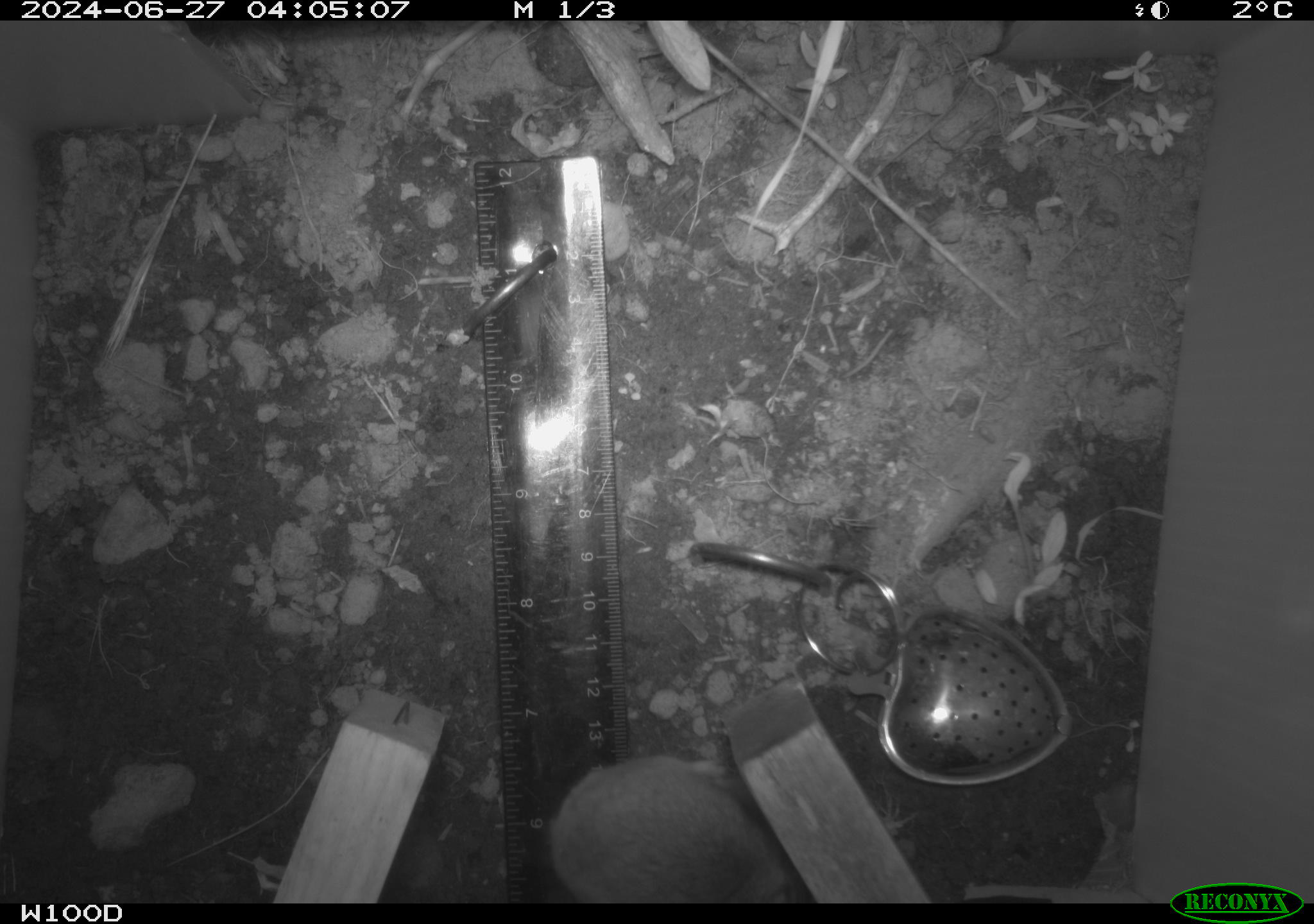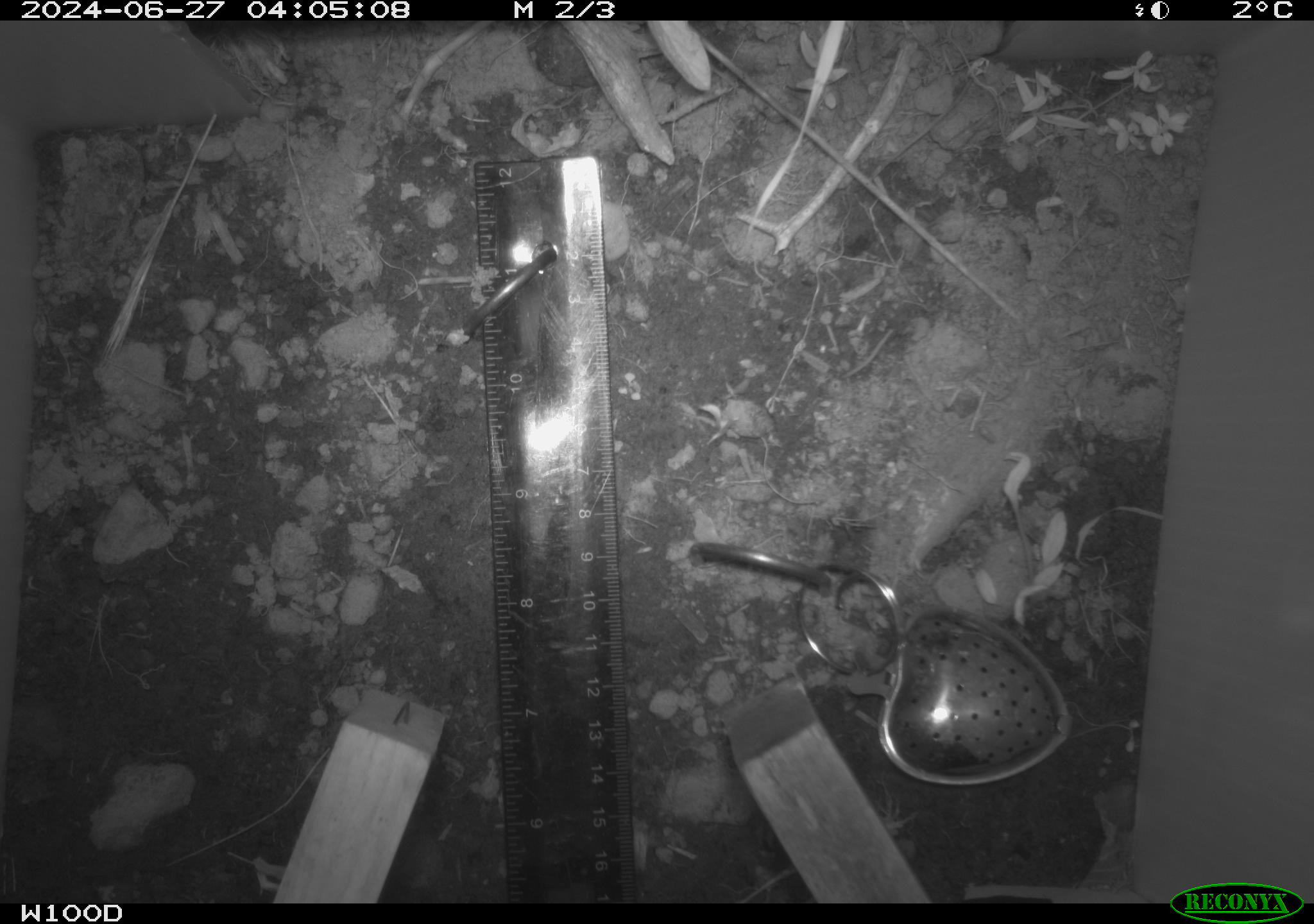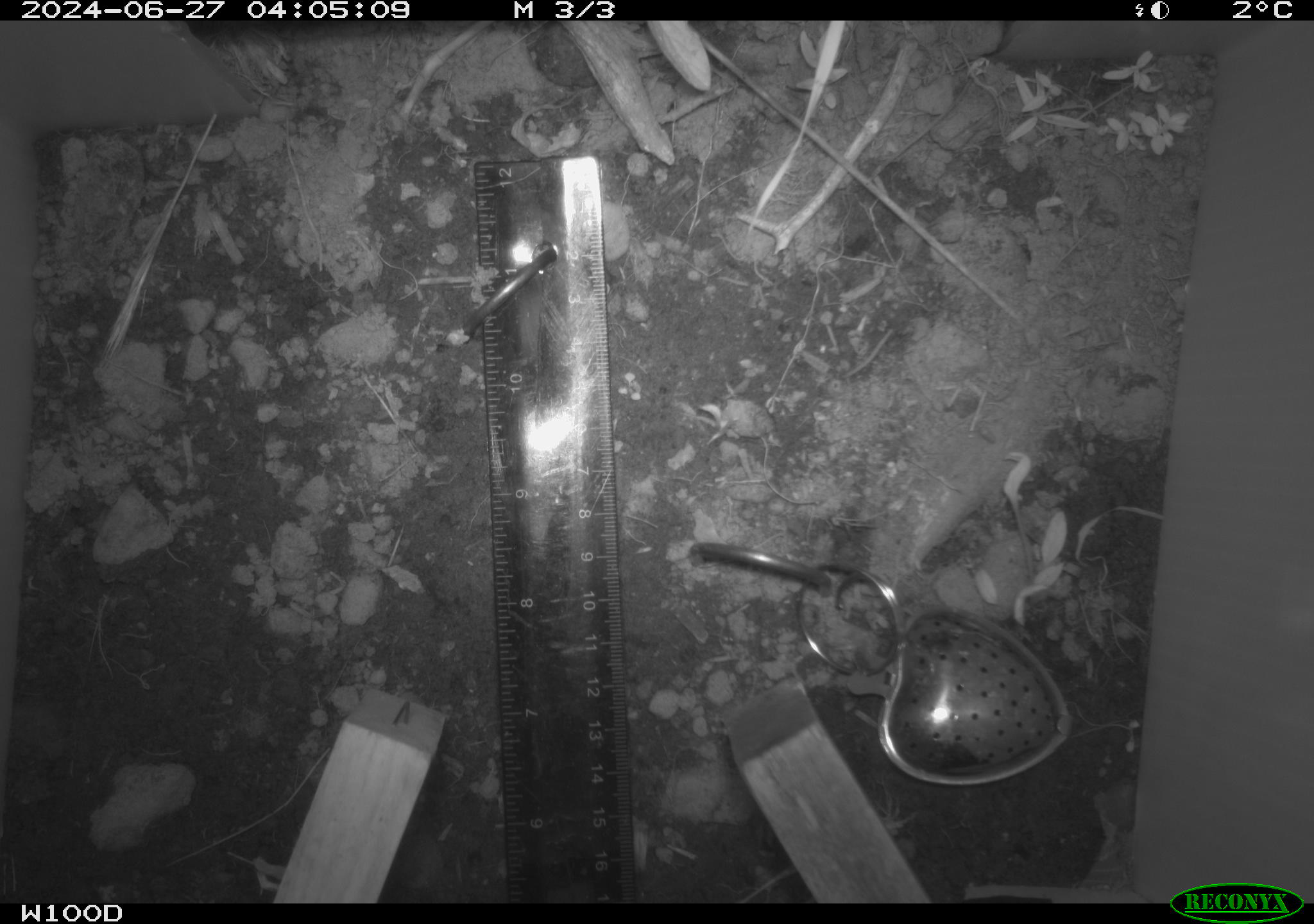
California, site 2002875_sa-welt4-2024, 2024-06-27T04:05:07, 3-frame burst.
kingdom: Animalia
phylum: Chordata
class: Mammalia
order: Rodentia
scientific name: Rodentia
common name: rodent